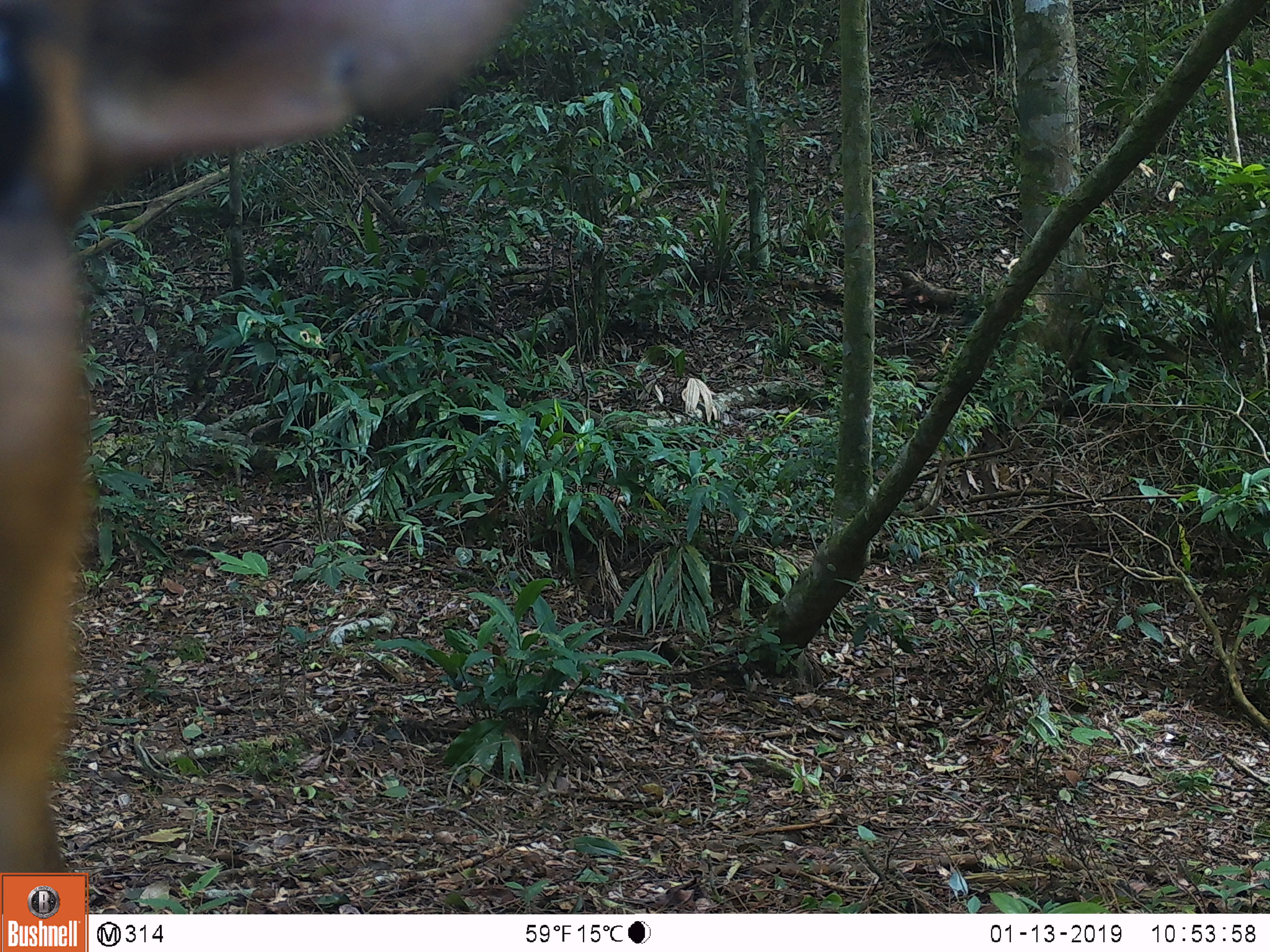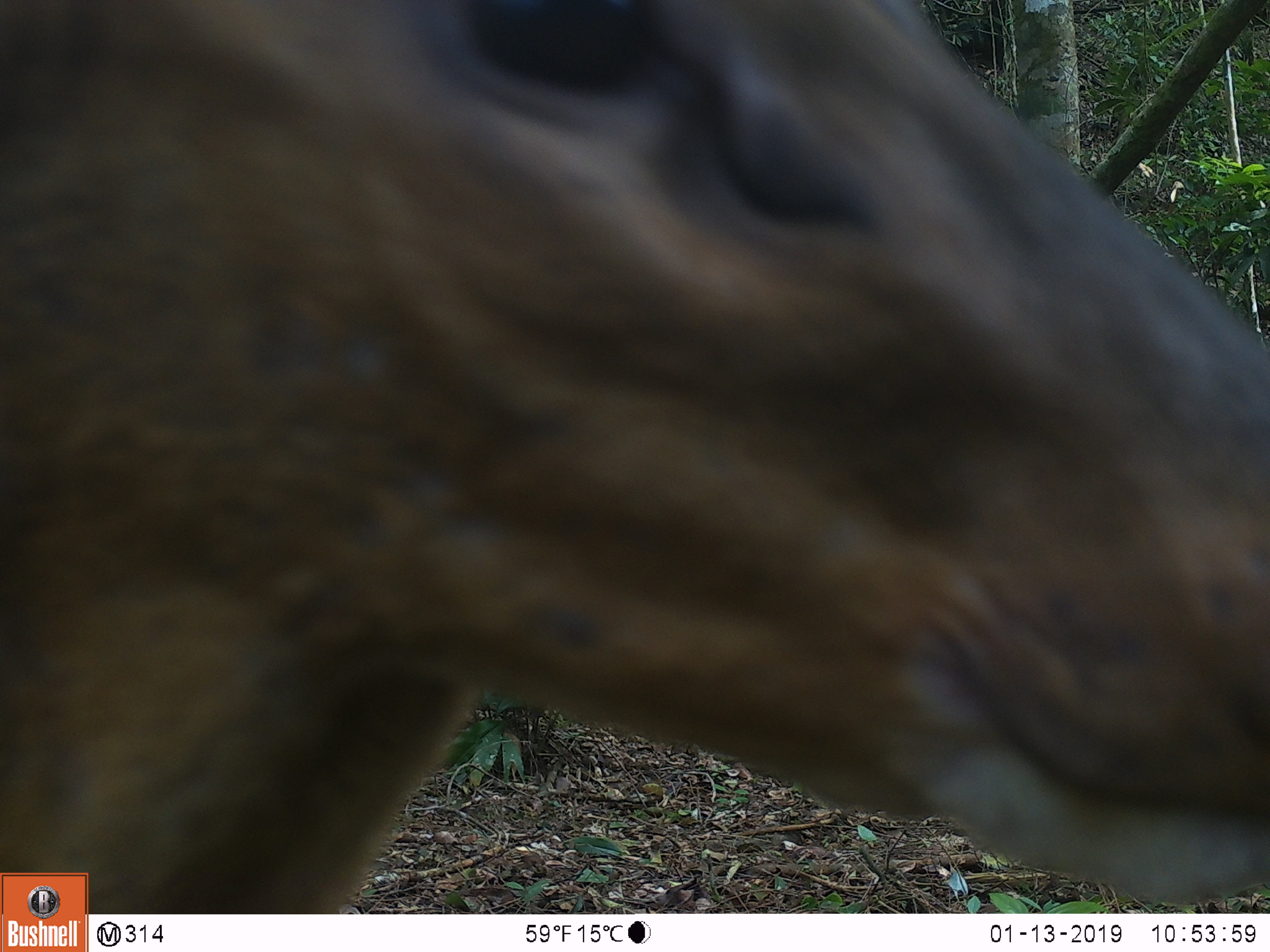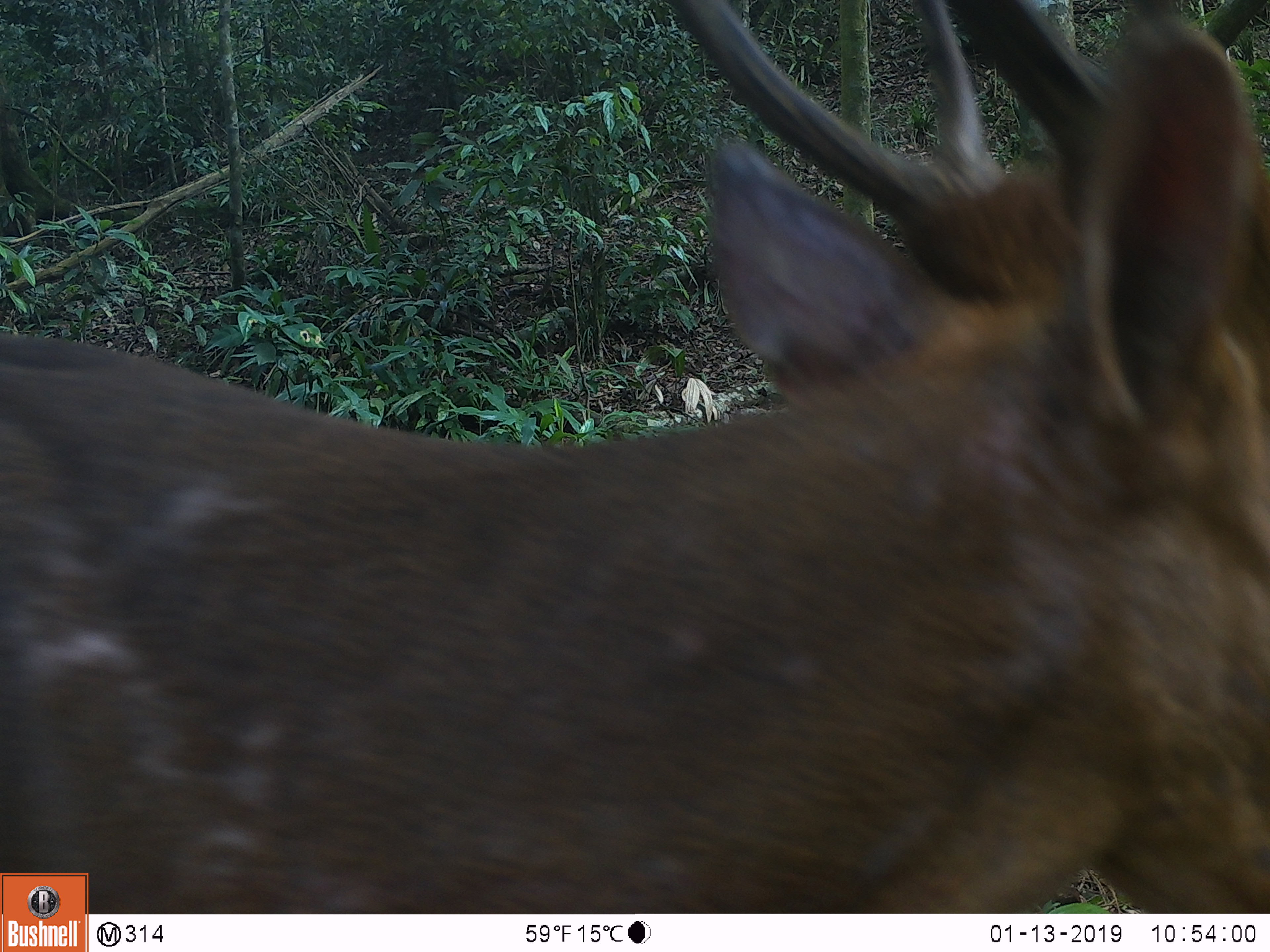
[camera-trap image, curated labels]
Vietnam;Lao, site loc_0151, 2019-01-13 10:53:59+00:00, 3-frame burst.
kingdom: Animalia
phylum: Chordata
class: Mammalia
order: Artiodactyla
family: Cervidae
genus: Muntiacus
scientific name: Muntiacus vuquangensis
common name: large-antlered muntjac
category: large antlered muntjac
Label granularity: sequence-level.